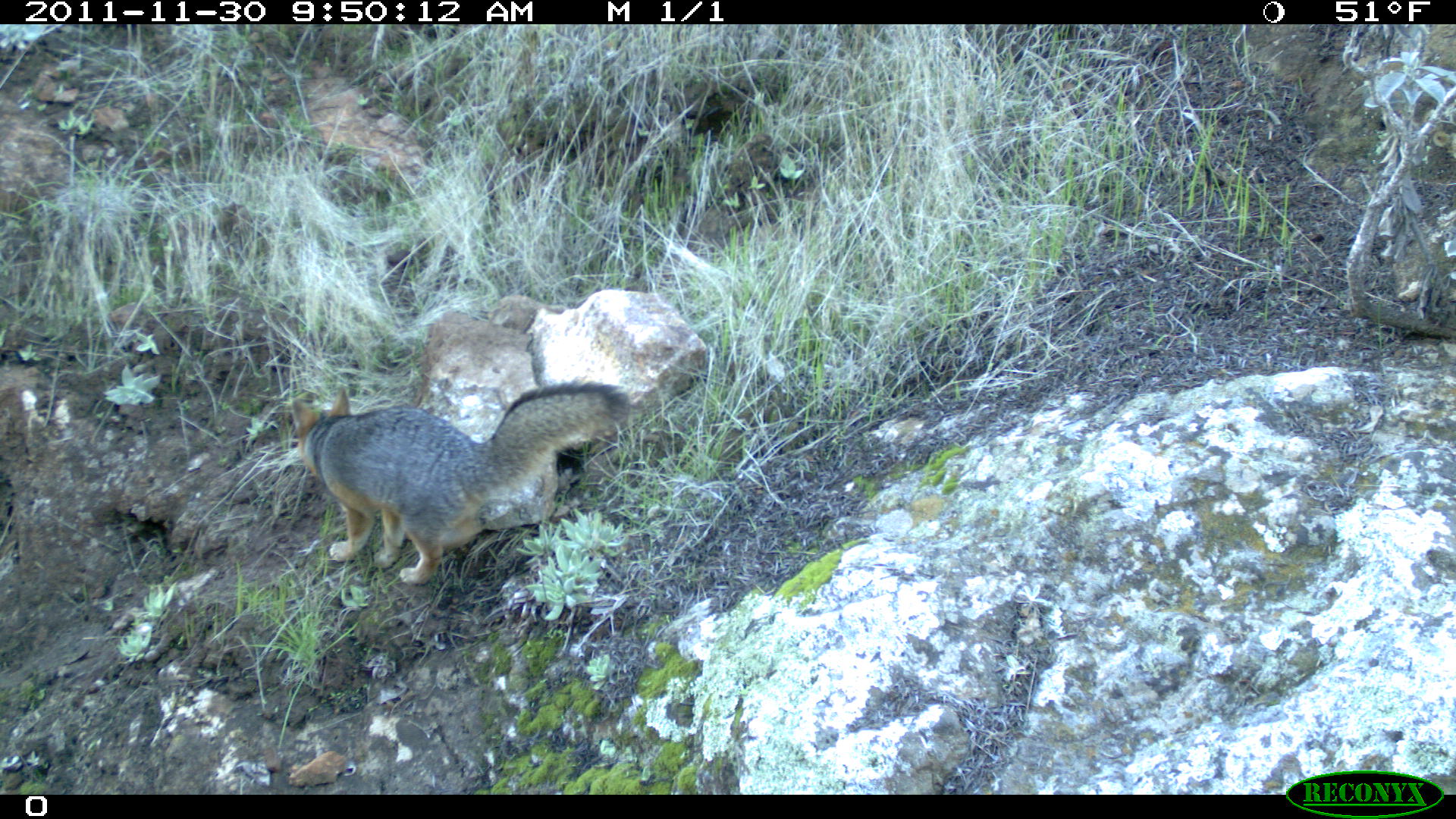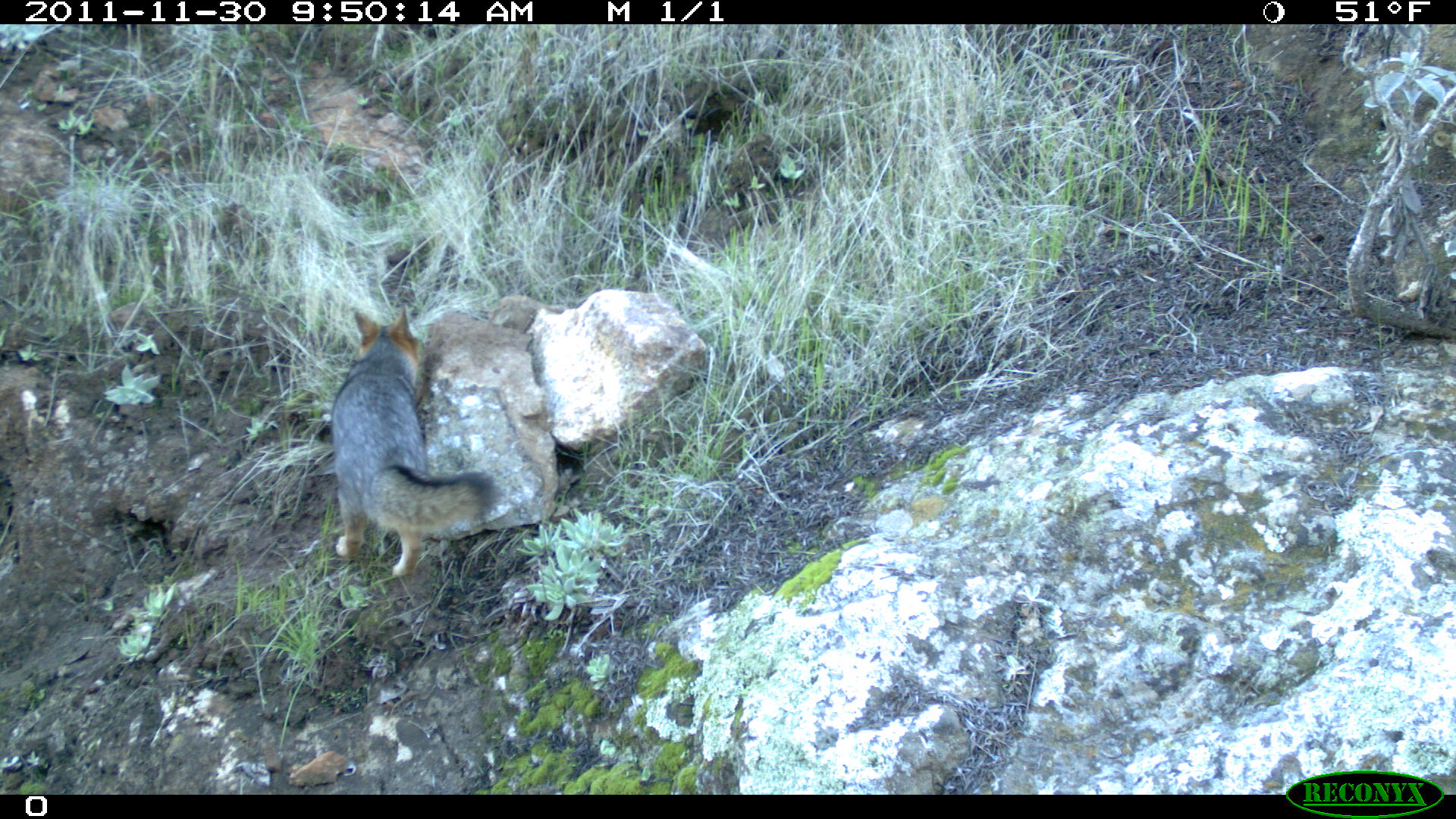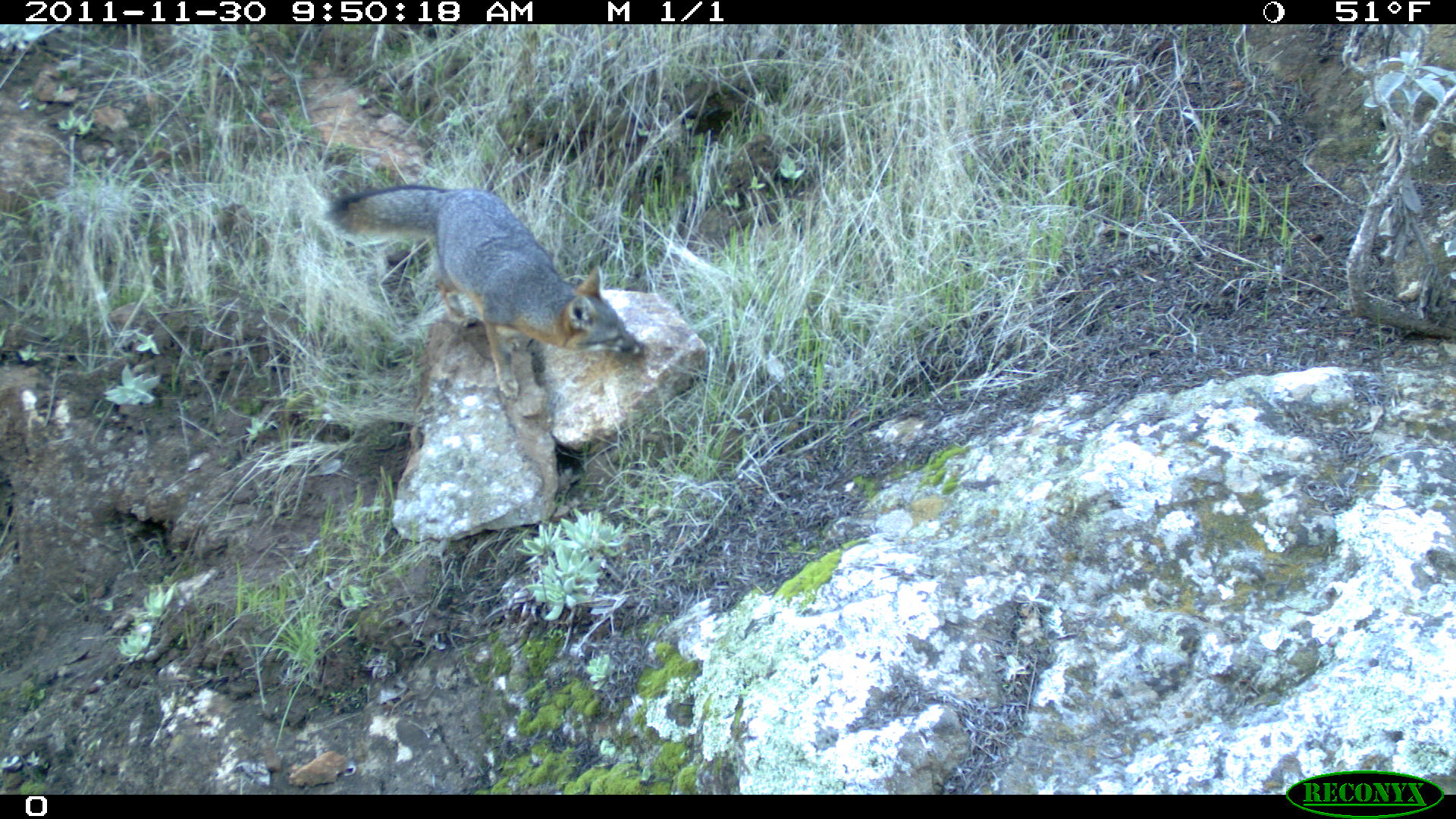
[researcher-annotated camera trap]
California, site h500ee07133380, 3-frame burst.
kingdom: Animalia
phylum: Chordata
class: Mammalia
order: Carnivora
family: Canidae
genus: Urocyon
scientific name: Urocyon littoralis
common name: island fox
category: fox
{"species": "fox (island fox) (Urocyon littoralis)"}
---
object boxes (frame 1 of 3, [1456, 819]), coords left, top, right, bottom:
fox: 290, 379, 634, 584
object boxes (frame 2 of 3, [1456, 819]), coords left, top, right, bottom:
fox: 332, 303, 501, 577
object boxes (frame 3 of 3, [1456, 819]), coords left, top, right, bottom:
fox: 318, 182, 648, 399